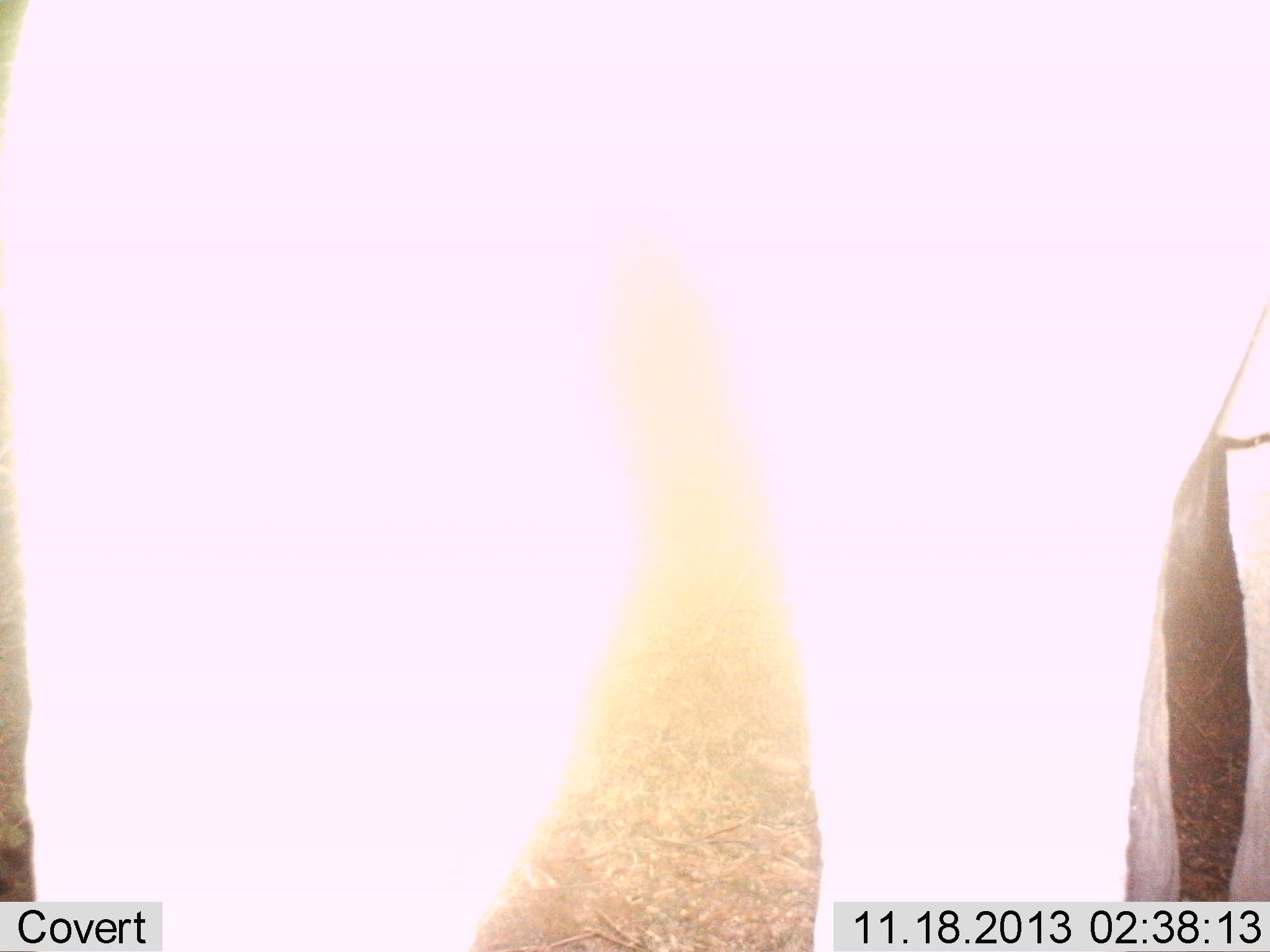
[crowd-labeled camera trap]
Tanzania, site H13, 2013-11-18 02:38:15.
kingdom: Animalia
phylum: Chordata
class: Mammalia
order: Proboscidea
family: Elephantidae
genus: Loxodonta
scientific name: Loxodonta africana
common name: african bush elephant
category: elephant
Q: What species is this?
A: Elephant (african bush elephant) (Loxodonta africana).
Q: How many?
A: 1.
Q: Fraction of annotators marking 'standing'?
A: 100%.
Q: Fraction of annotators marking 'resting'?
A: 0%.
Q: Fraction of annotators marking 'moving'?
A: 0%.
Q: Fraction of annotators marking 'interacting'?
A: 0%.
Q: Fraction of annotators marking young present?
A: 0%.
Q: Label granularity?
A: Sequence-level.